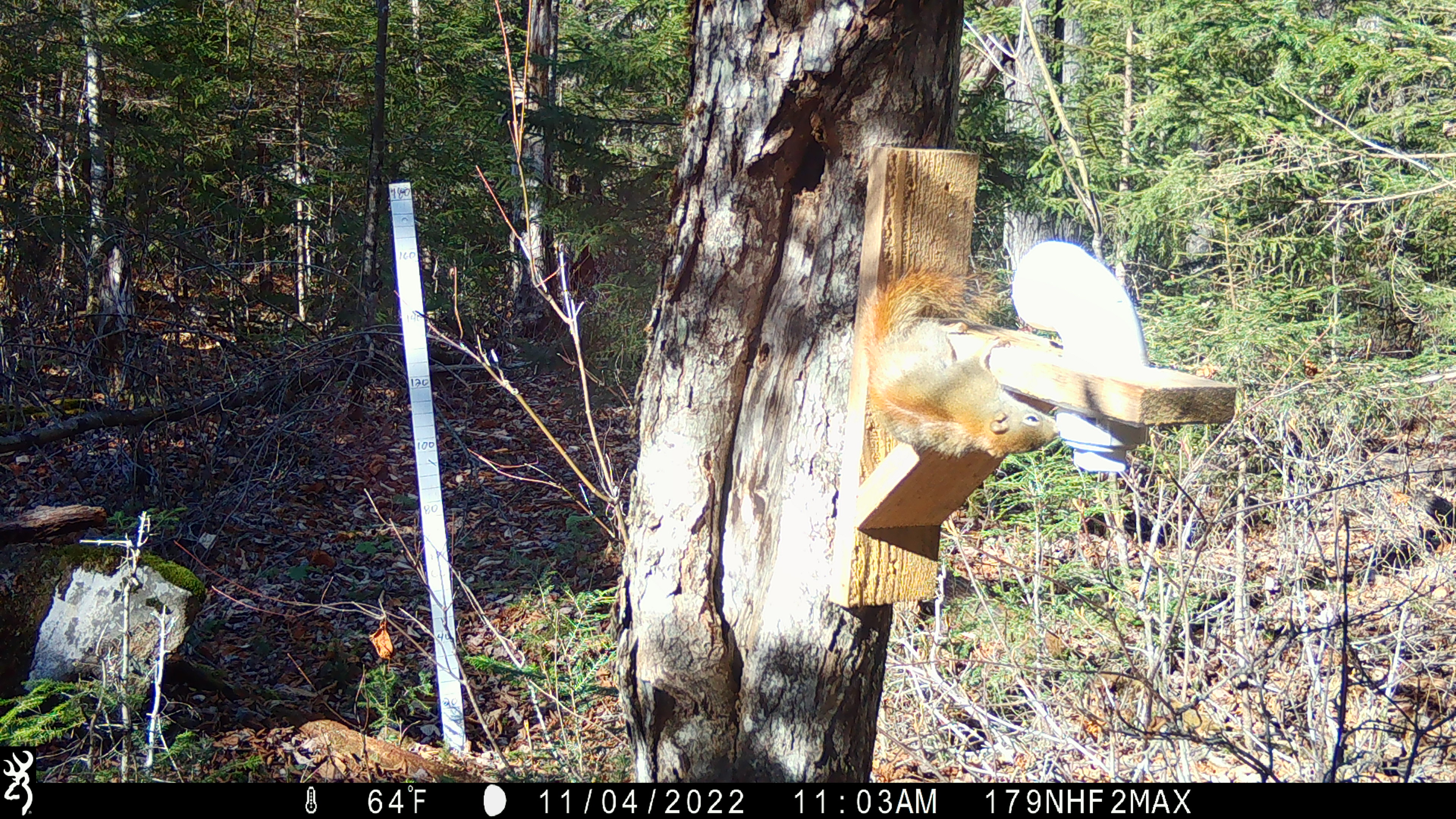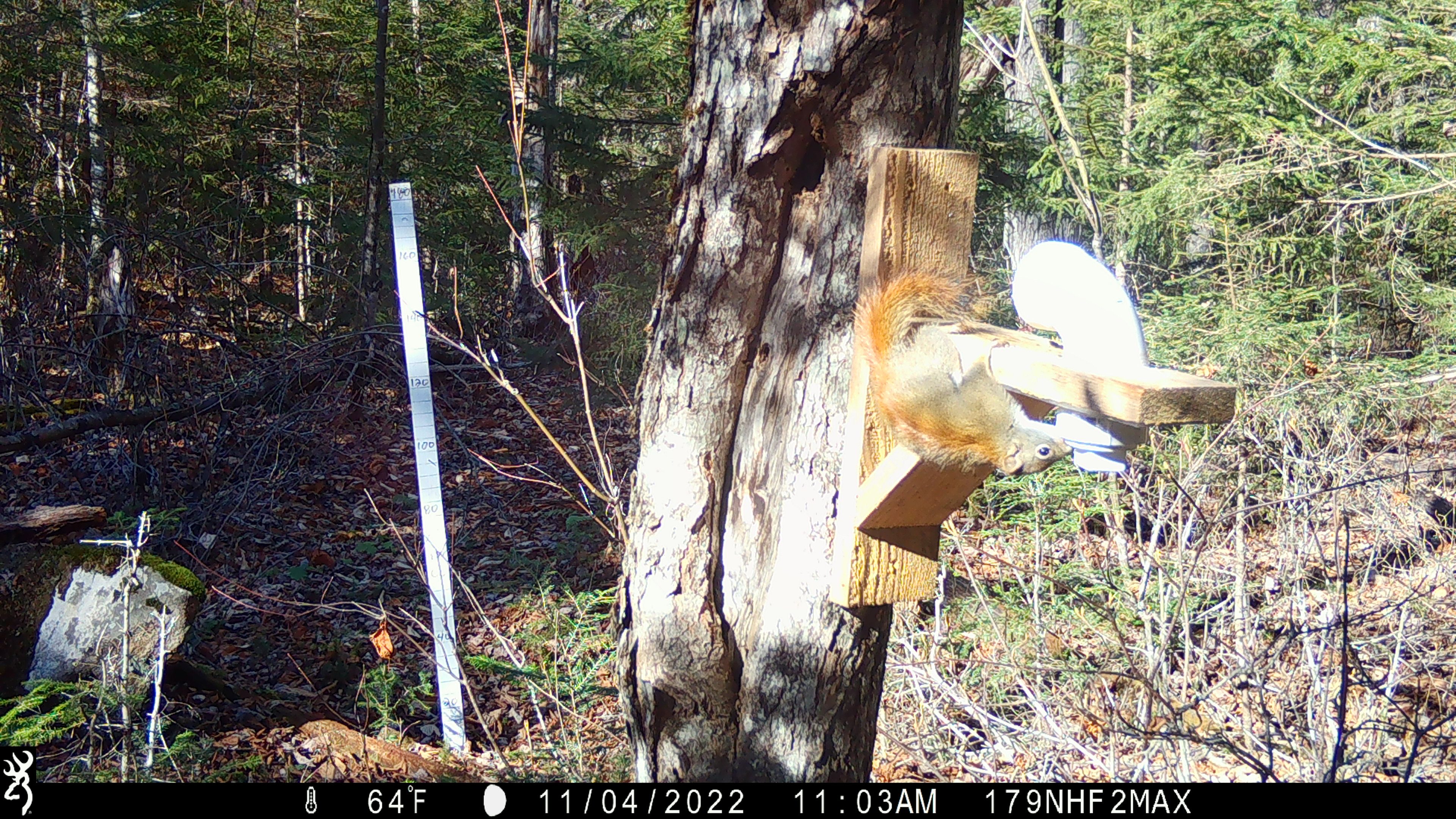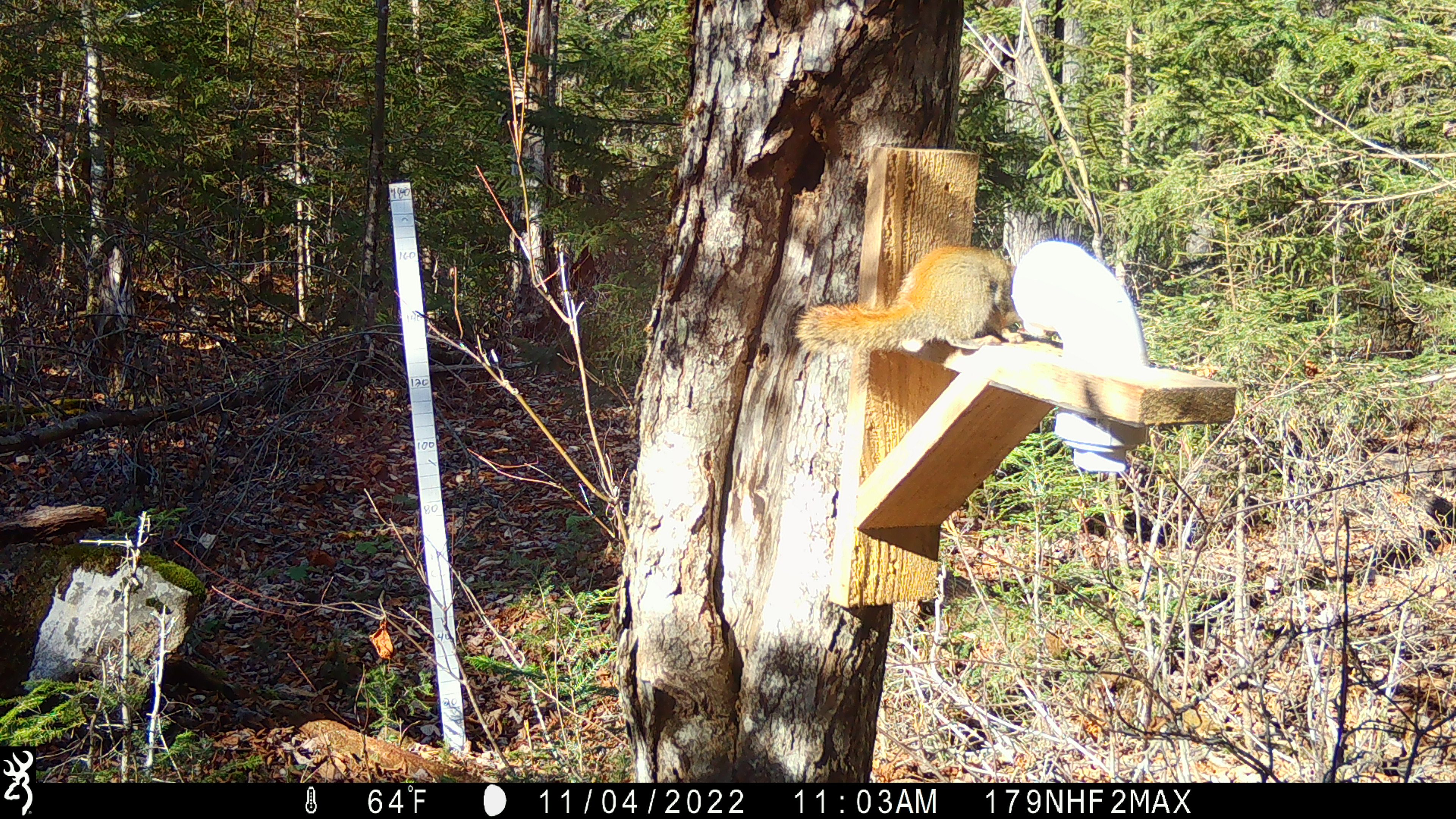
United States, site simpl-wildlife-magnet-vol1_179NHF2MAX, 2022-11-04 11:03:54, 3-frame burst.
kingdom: Animalia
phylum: Chordata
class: Mammalia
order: Rodentia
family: Sciuridae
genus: Tamiasciurus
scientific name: Tamiasciurus hudsonicus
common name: red squirrel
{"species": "red squirrel (Tamiasciurus hudsonicus)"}